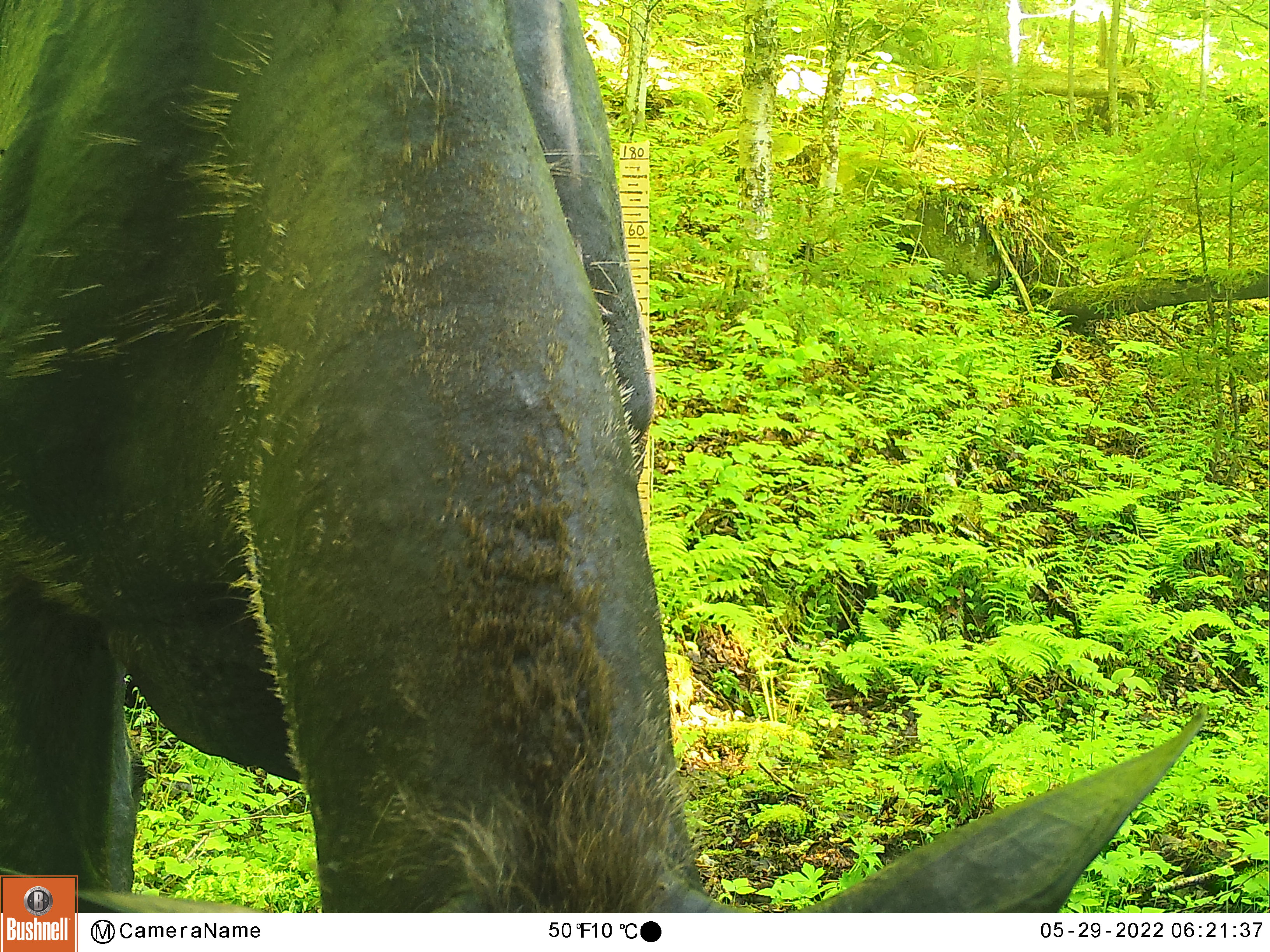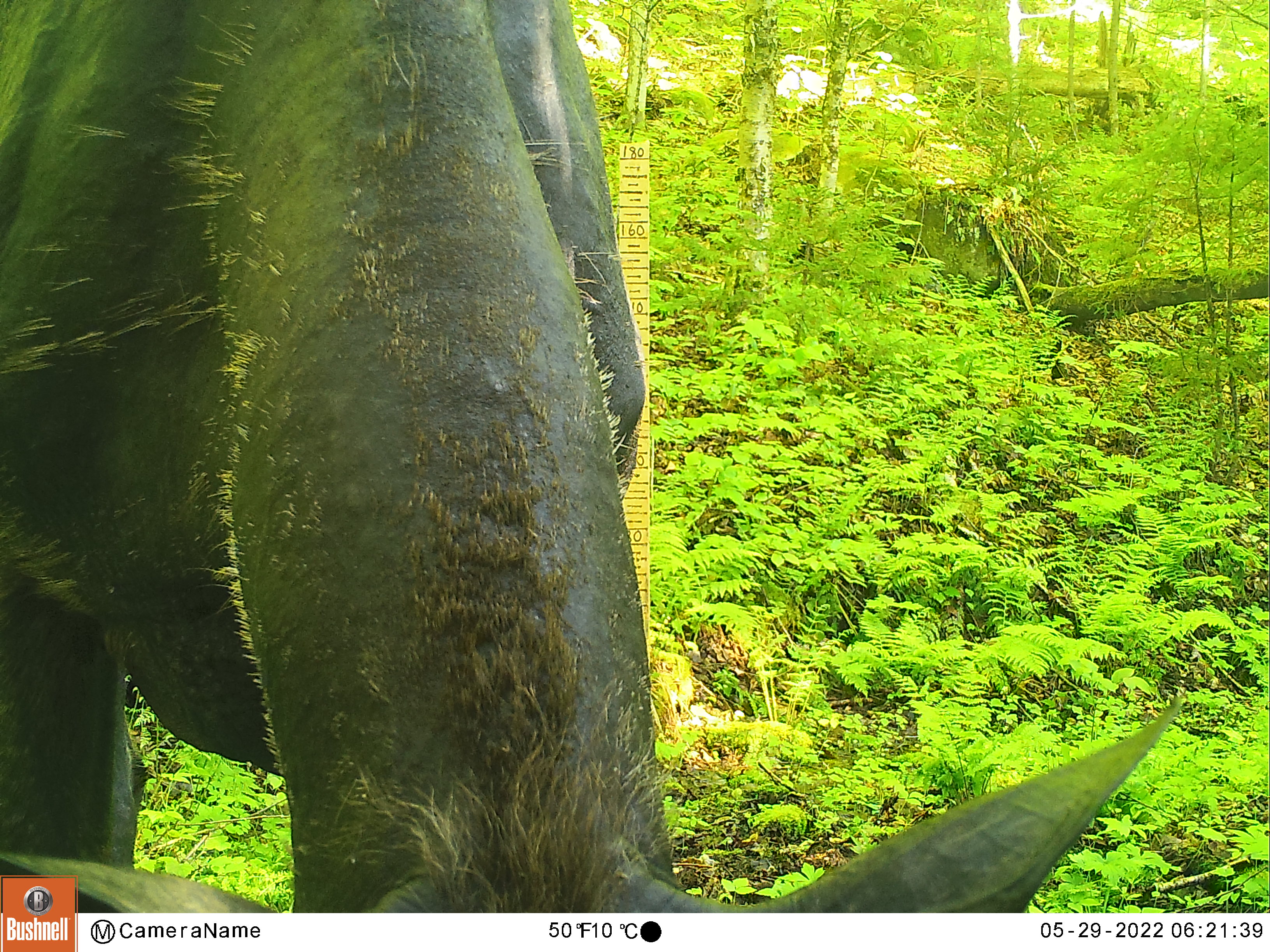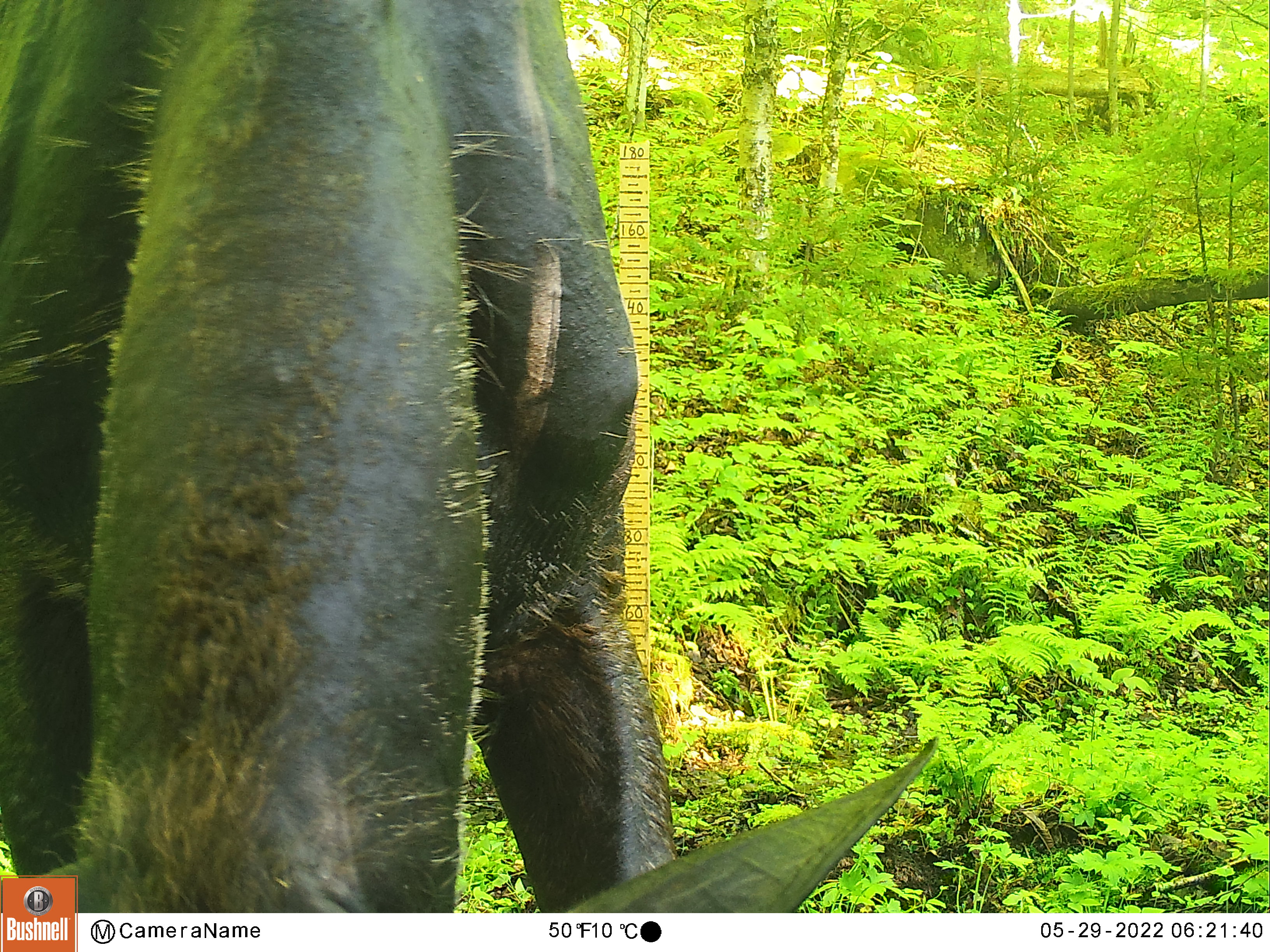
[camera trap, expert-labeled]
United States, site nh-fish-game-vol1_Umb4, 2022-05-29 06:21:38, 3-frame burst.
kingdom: Animalia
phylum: Chordata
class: Mammalia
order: Artiodactyla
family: Cervidae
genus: Alces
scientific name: Alces alces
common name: moose